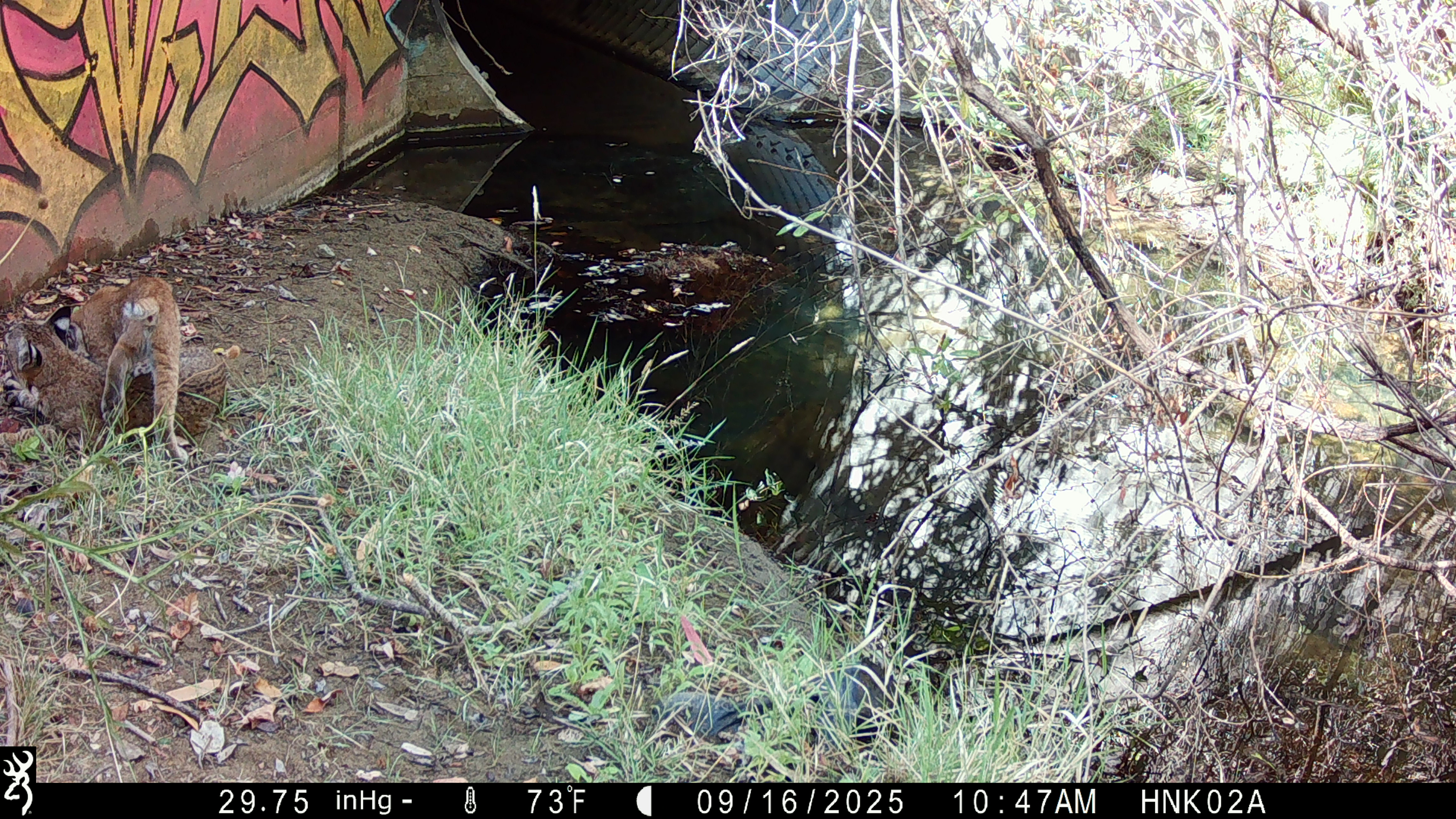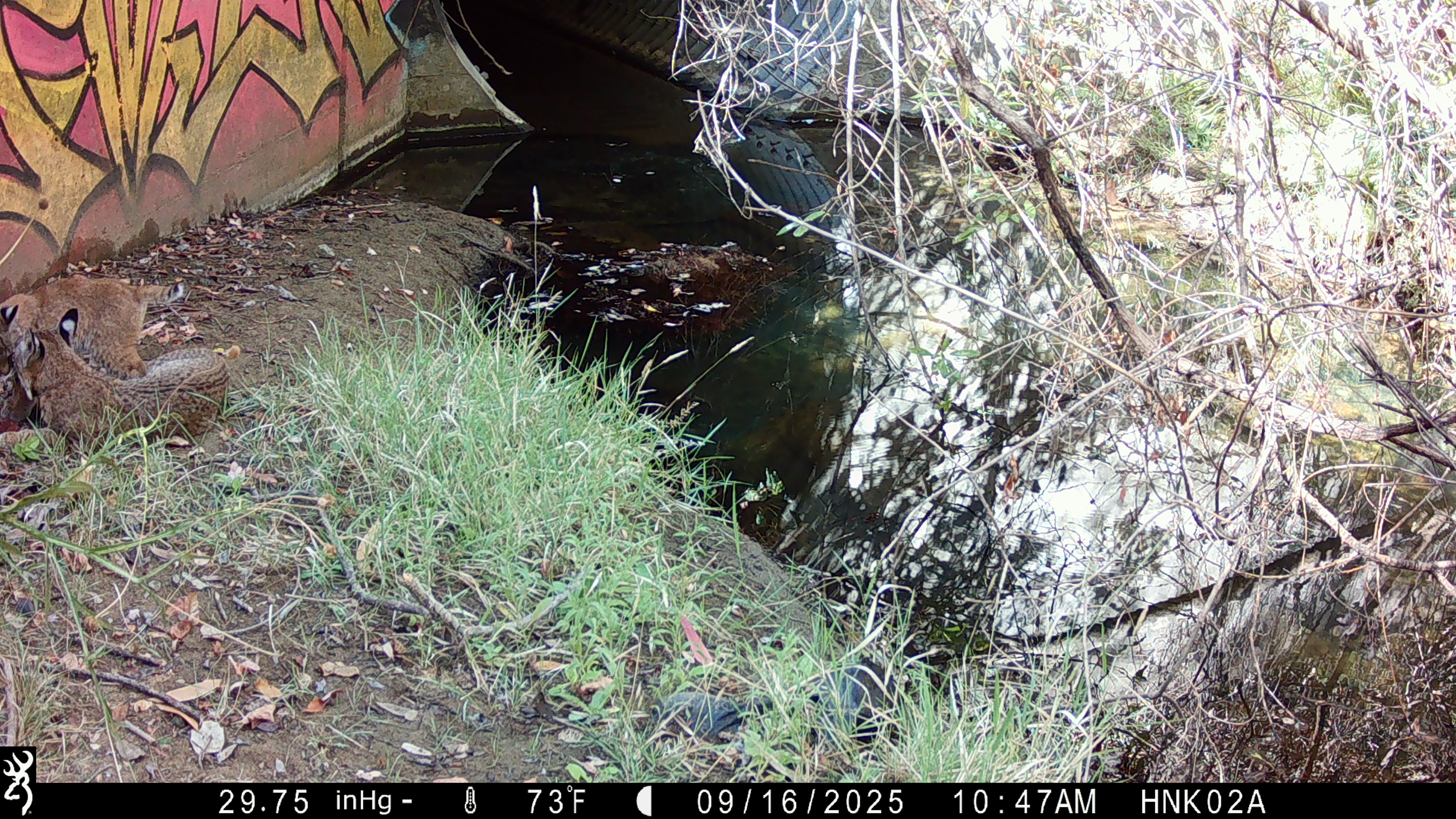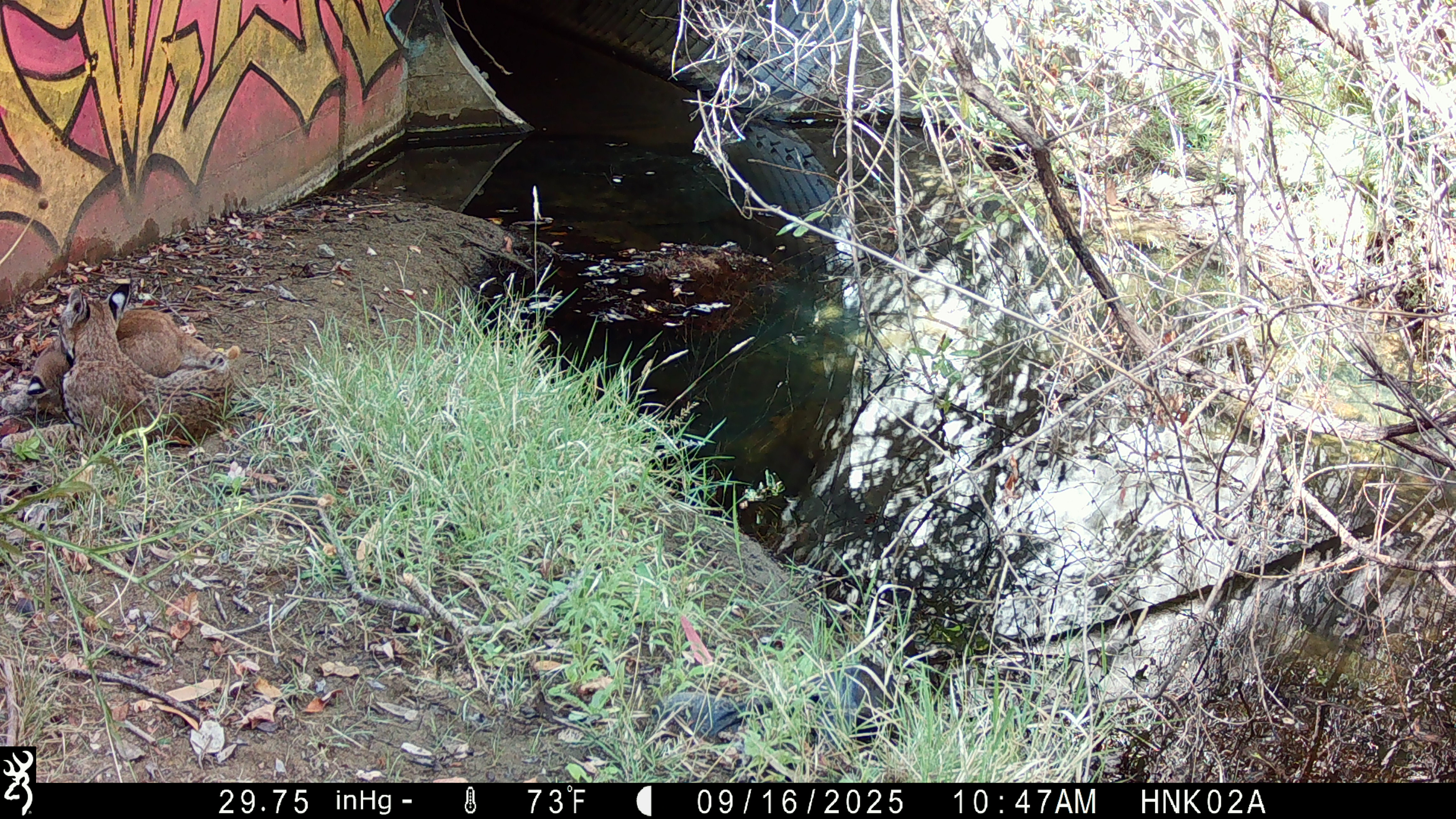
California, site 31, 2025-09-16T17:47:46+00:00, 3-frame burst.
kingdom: Animalia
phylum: Chordata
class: Mammalia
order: Carnivora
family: Felidae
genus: Lynx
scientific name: Lynx rufus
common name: bobcat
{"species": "bobcat (Lynx rufus)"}